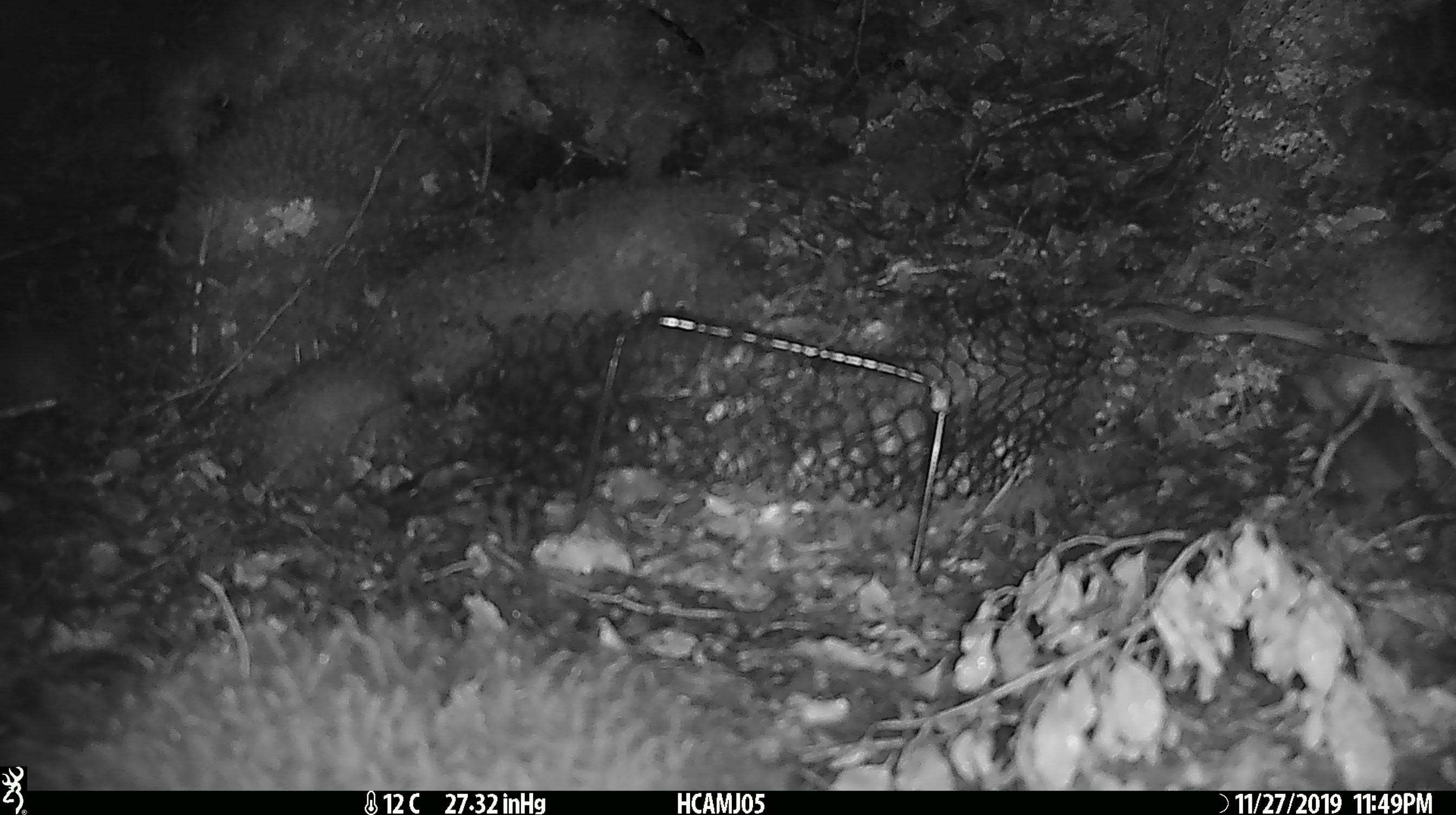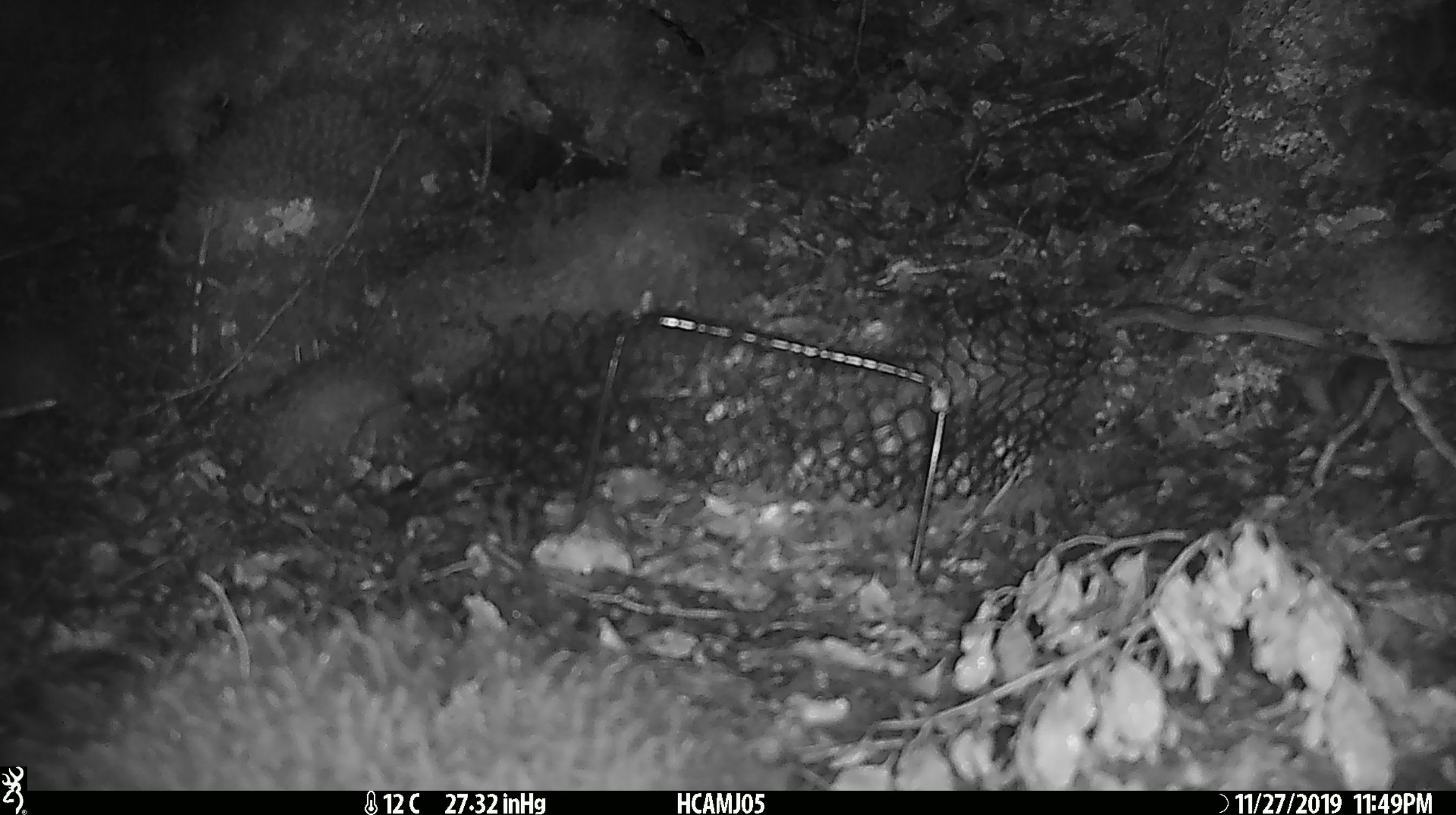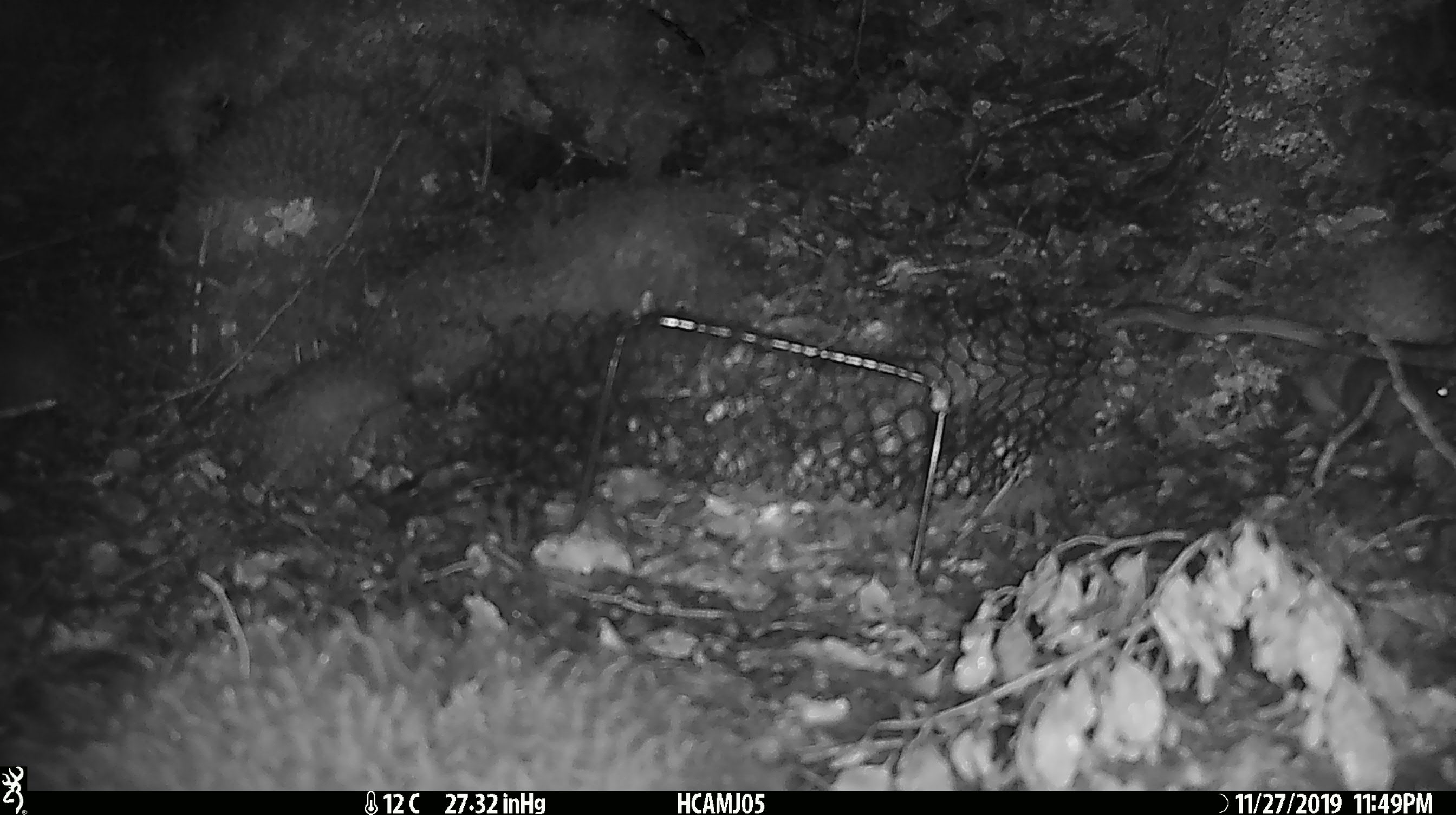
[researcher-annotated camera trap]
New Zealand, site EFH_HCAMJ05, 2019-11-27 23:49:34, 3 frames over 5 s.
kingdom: Animalia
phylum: Chordata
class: Mammalia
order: Rodentia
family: Muridae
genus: Mus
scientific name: Mus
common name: mouse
Mouse (Mus).